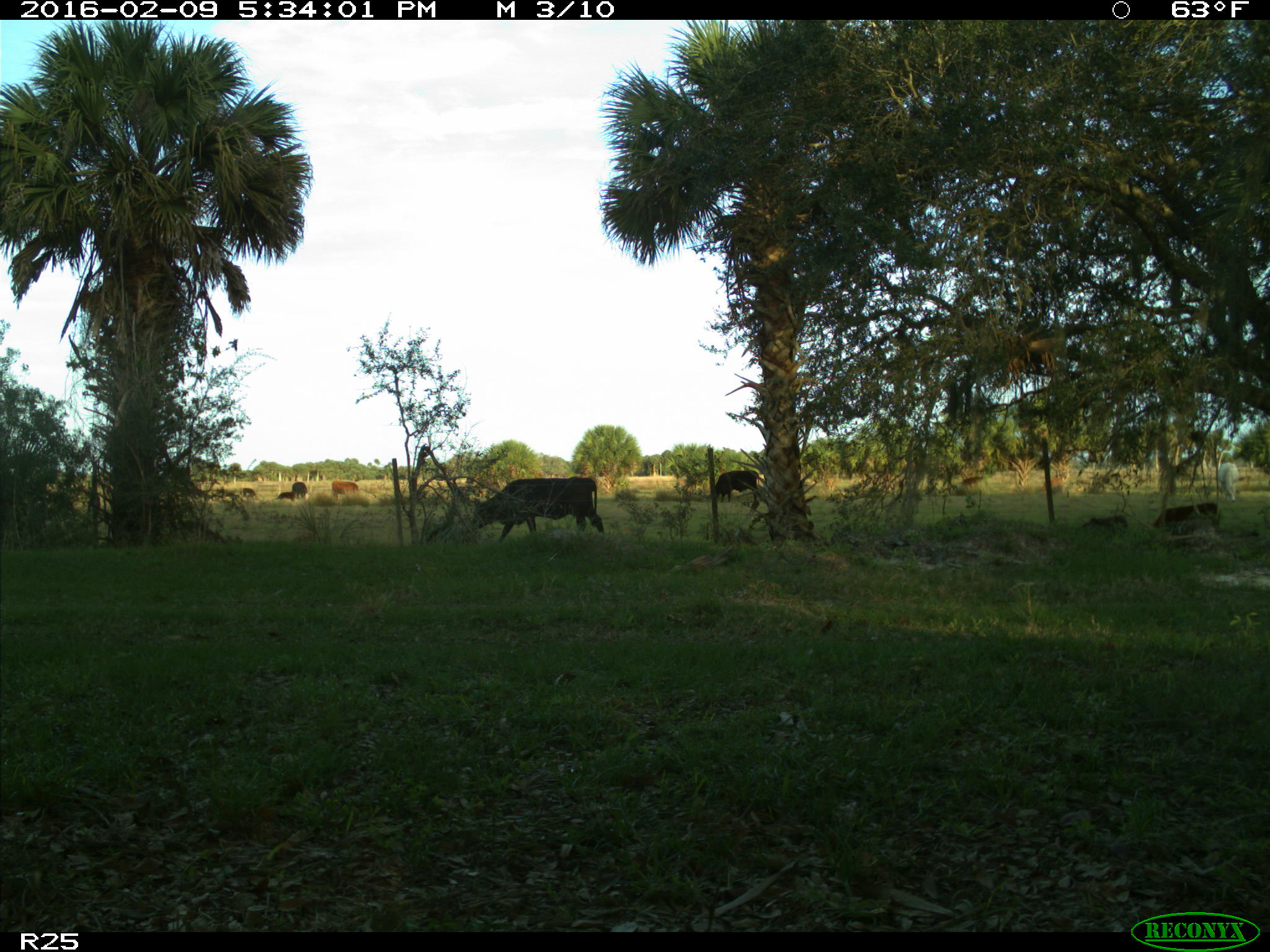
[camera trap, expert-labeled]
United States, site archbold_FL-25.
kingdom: Animalia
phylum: Chordata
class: Mammalia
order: Artiodactyla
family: Bovidae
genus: Bos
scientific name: Bos taurus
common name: domestic cow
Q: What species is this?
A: Bos taurus (domestic cow).